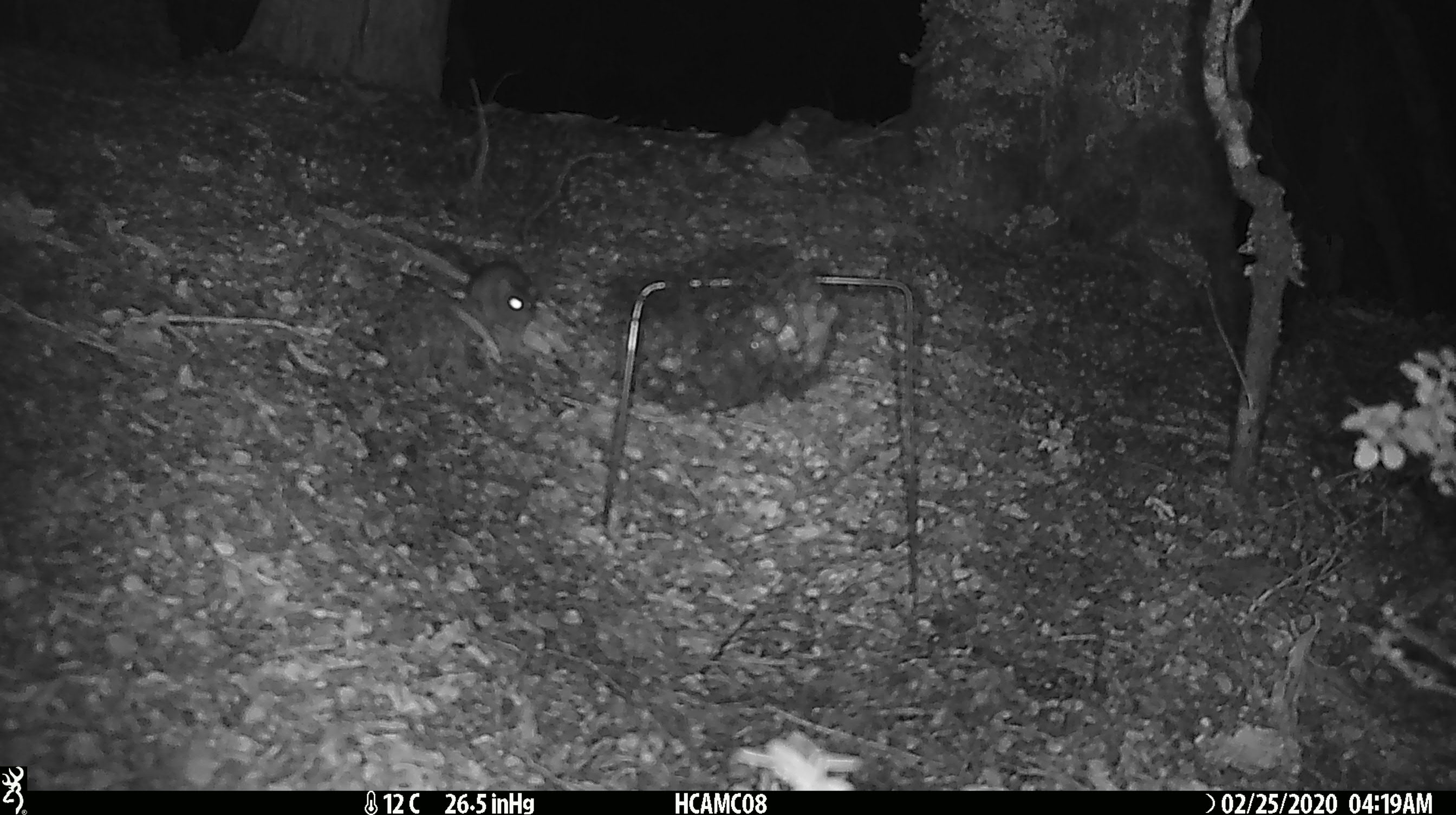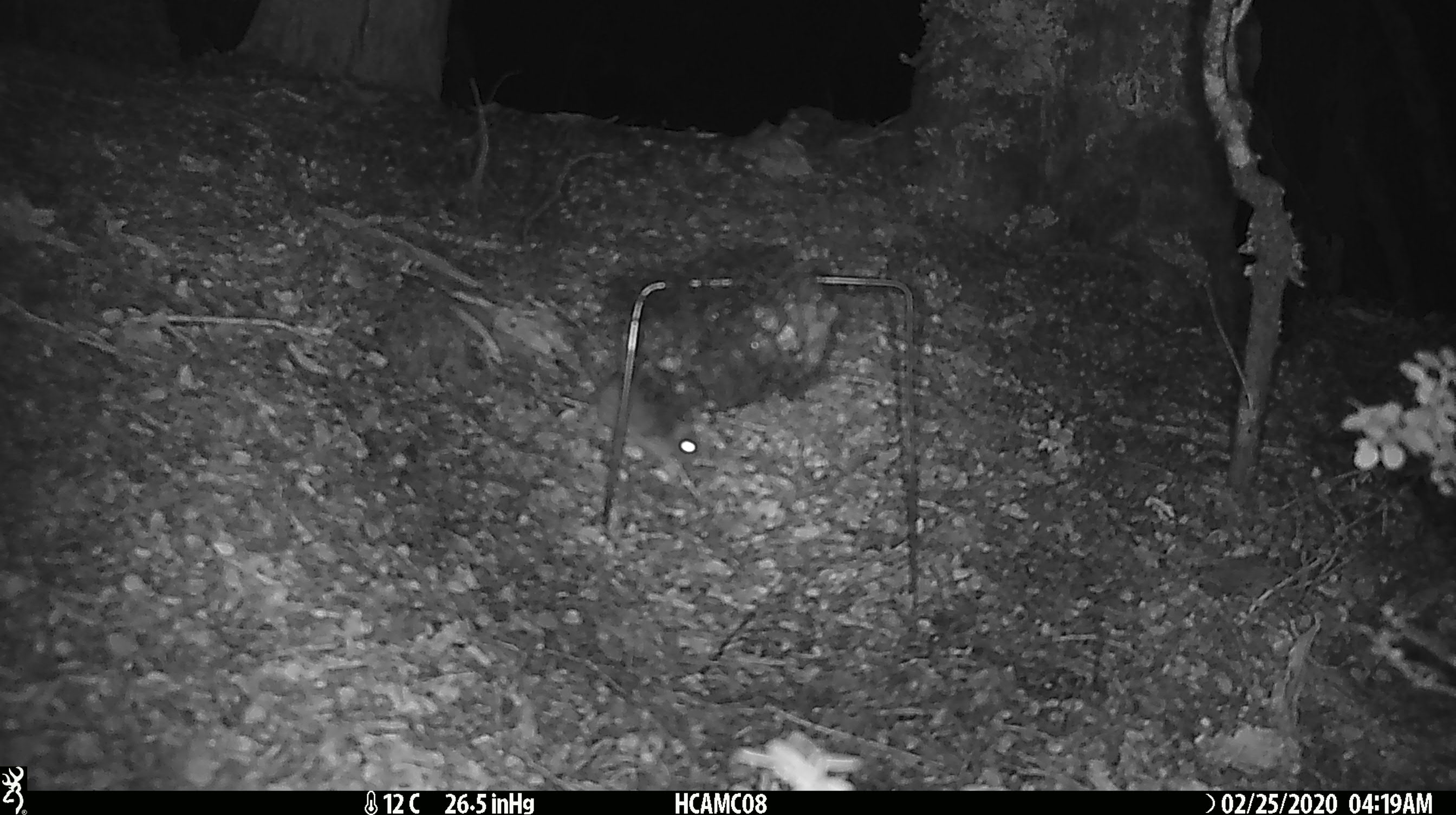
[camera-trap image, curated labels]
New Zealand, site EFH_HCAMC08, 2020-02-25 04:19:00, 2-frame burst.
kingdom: Animalia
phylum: Chordata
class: Mammalia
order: Rodentia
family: Muridae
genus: Mus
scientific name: Mus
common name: mouse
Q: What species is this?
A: Mouse (Mus).